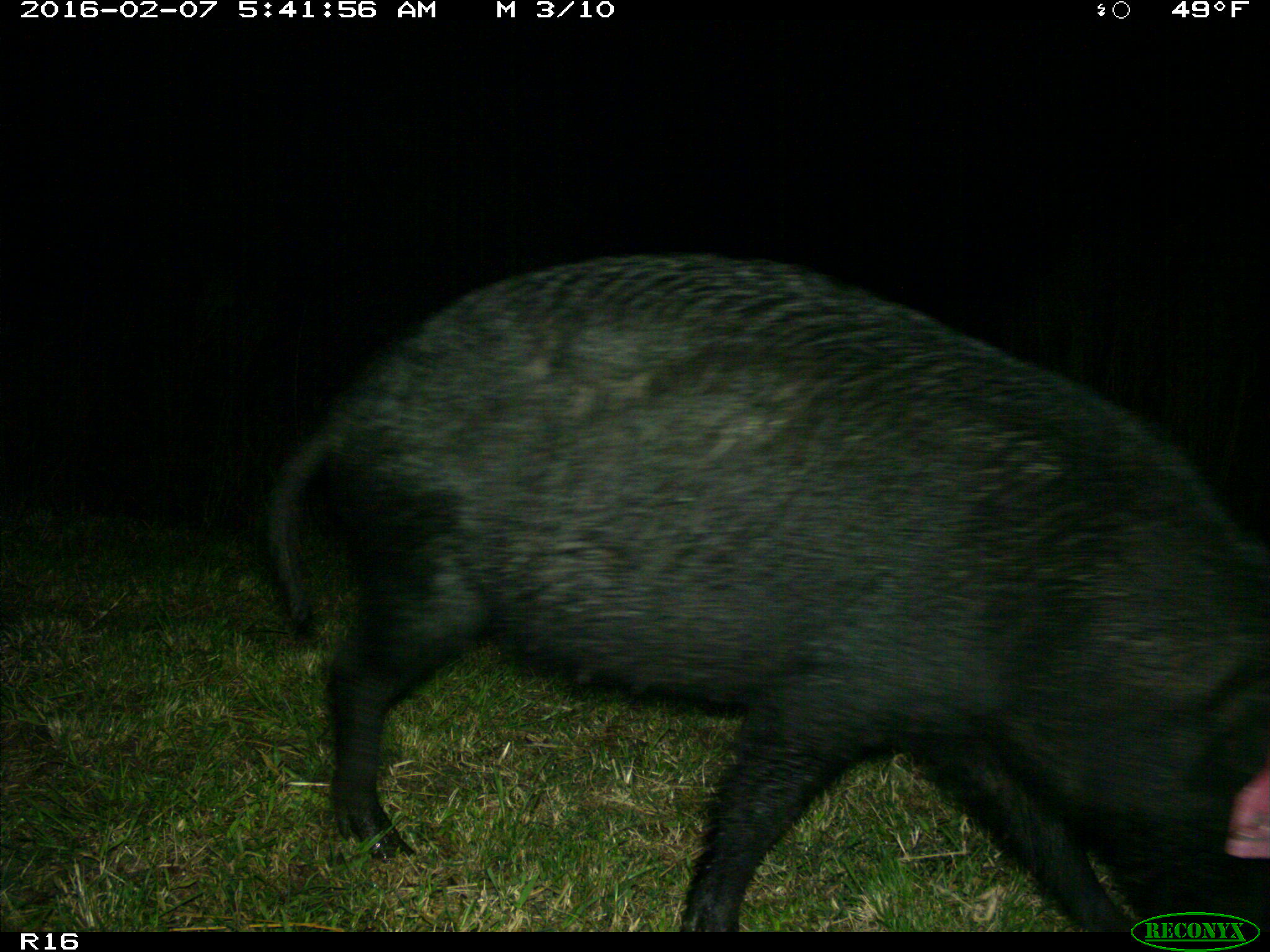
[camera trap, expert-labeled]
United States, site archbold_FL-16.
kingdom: Animalia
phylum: Chordata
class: Mammalia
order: Artiodactyla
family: Suidae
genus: Sus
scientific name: Sus scrofa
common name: wild boar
Sus scrofa (wild boar).